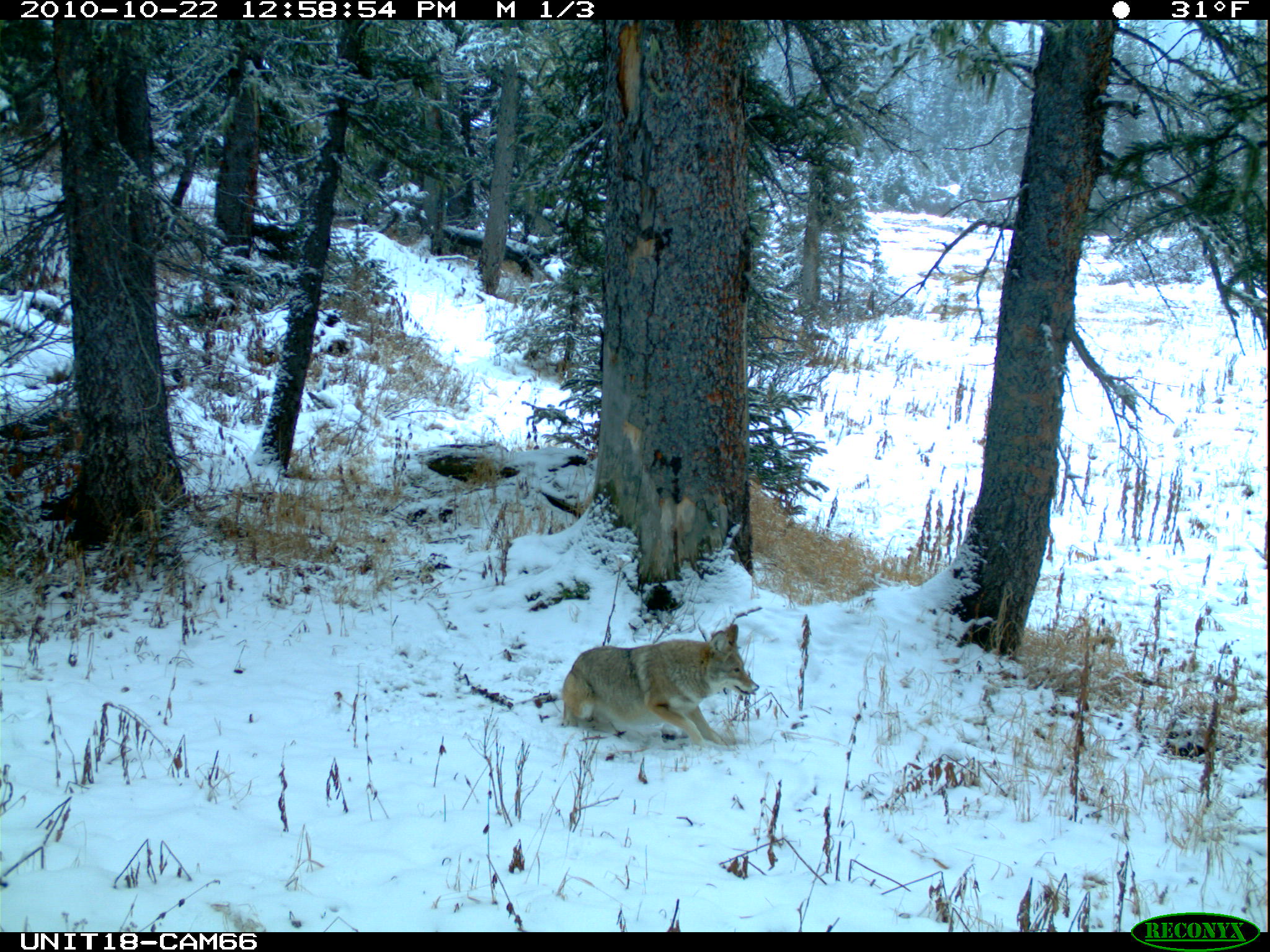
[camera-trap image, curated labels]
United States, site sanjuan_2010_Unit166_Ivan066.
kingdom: Animalia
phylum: Chordata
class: Mammalia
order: Carnivora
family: Canidae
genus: Canis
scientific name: Canis latrans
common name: coyote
Canis latrans (coyote).